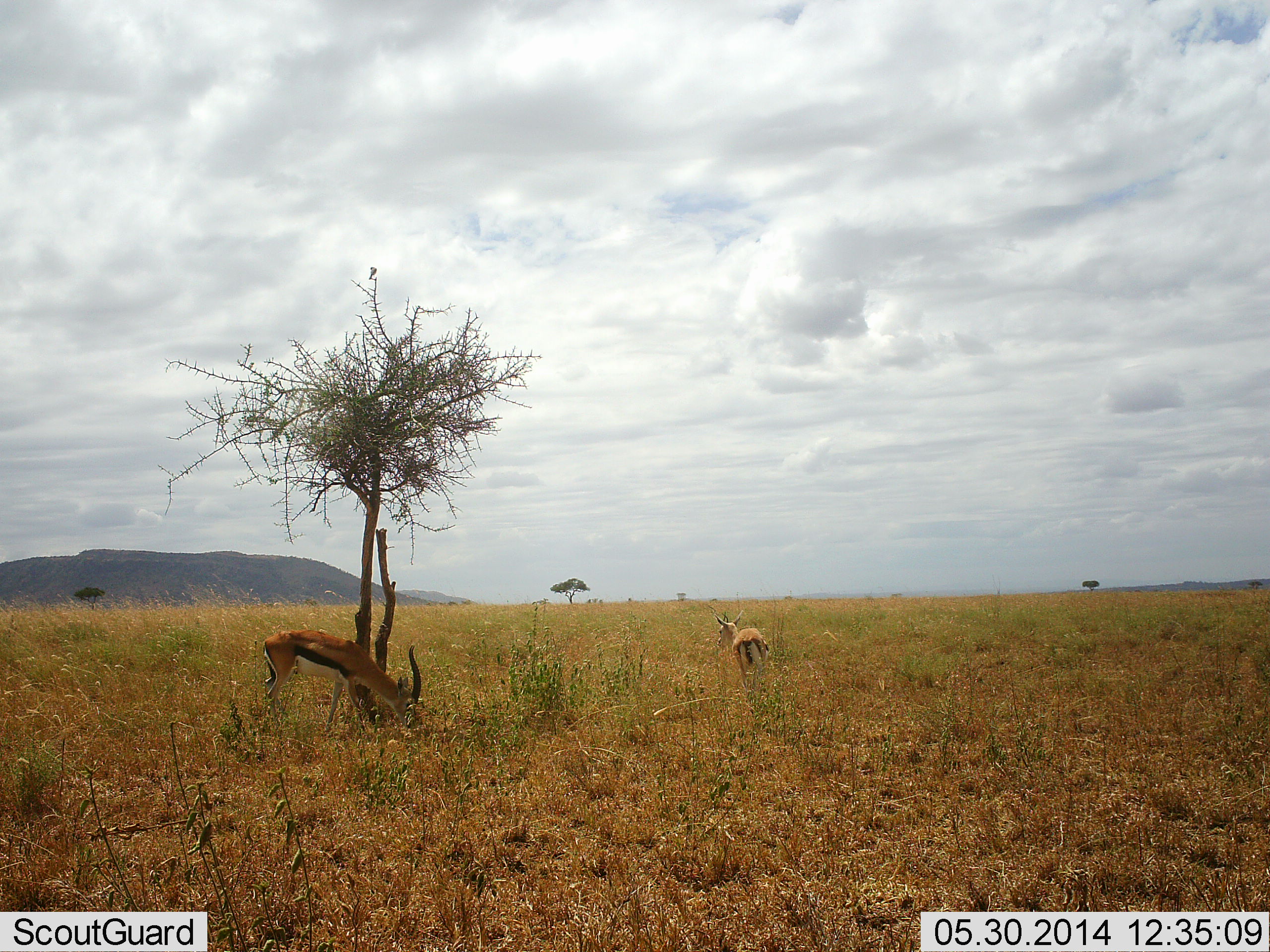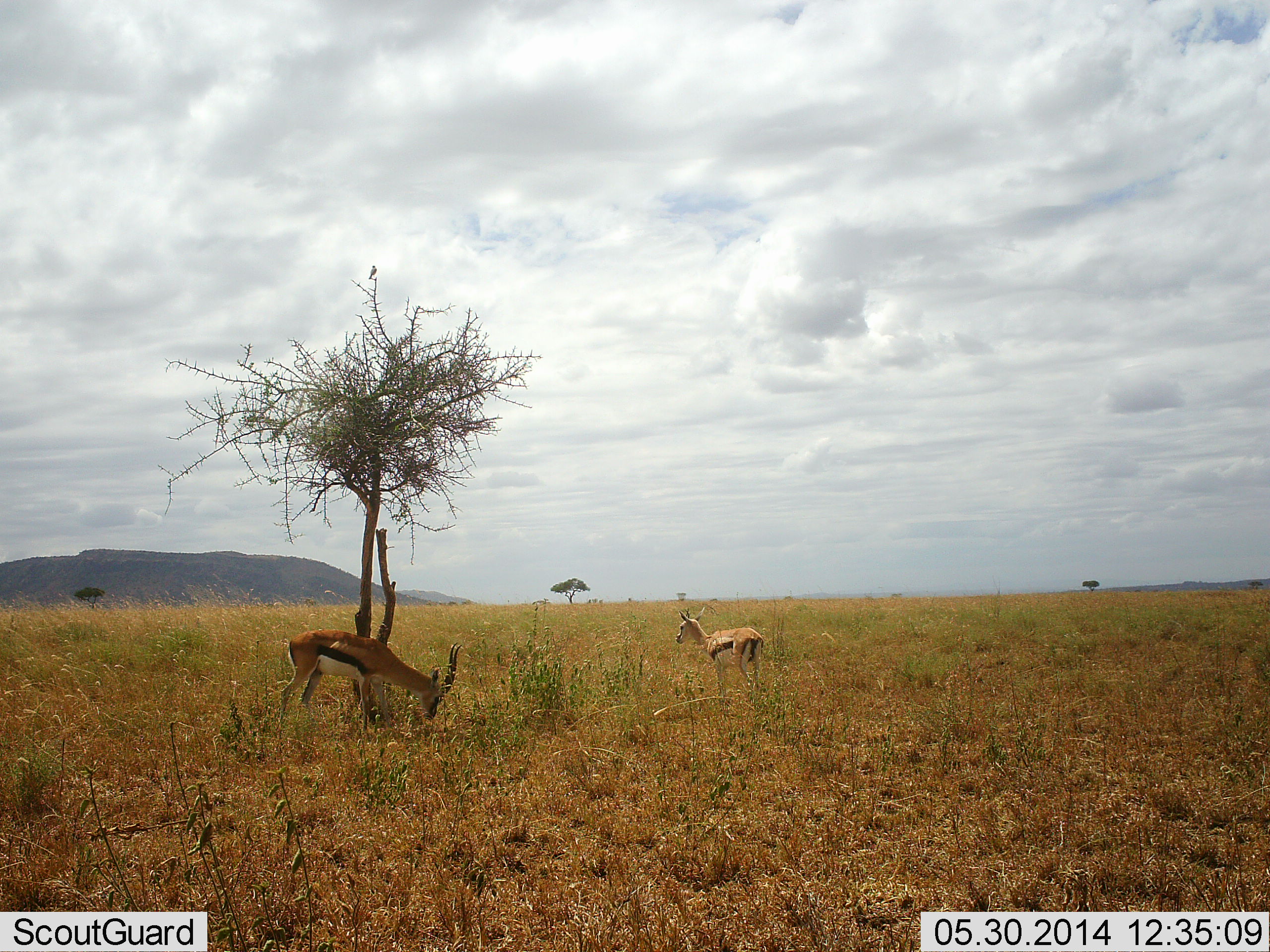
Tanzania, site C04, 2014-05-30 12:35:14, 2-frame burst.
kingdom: Animalia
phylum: Chordata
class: Mammalia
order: Artiodactyla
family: Bovidae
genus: Eudorcas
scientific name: Eudorcas thomsonii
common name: thomson's gazelle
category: gazellethomsons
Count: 2.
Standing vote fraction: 54%.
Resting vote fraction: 1%.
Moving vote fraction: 27%.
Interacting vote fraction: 0%.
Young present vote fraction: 7%.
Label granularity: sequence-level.